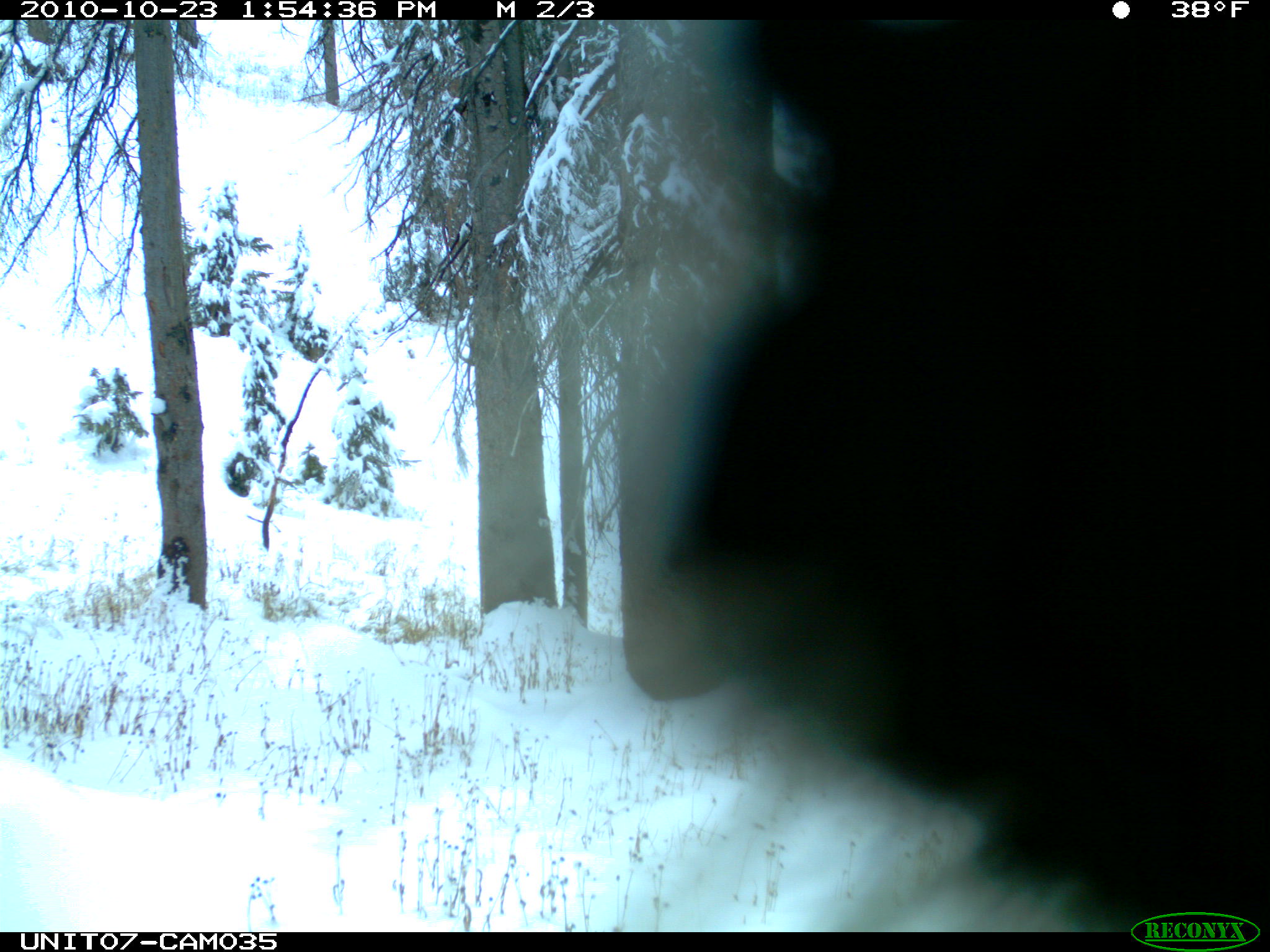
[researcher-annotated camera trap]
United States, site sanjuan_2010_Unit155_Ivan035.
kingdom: Animalia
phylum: Chordata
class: Mammalia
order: Rodentia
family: Erethizontidae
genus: Erethizon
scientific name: Erethizon dorsatum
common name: north american porcupine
Erethizon dorsatum (north american porcupine).